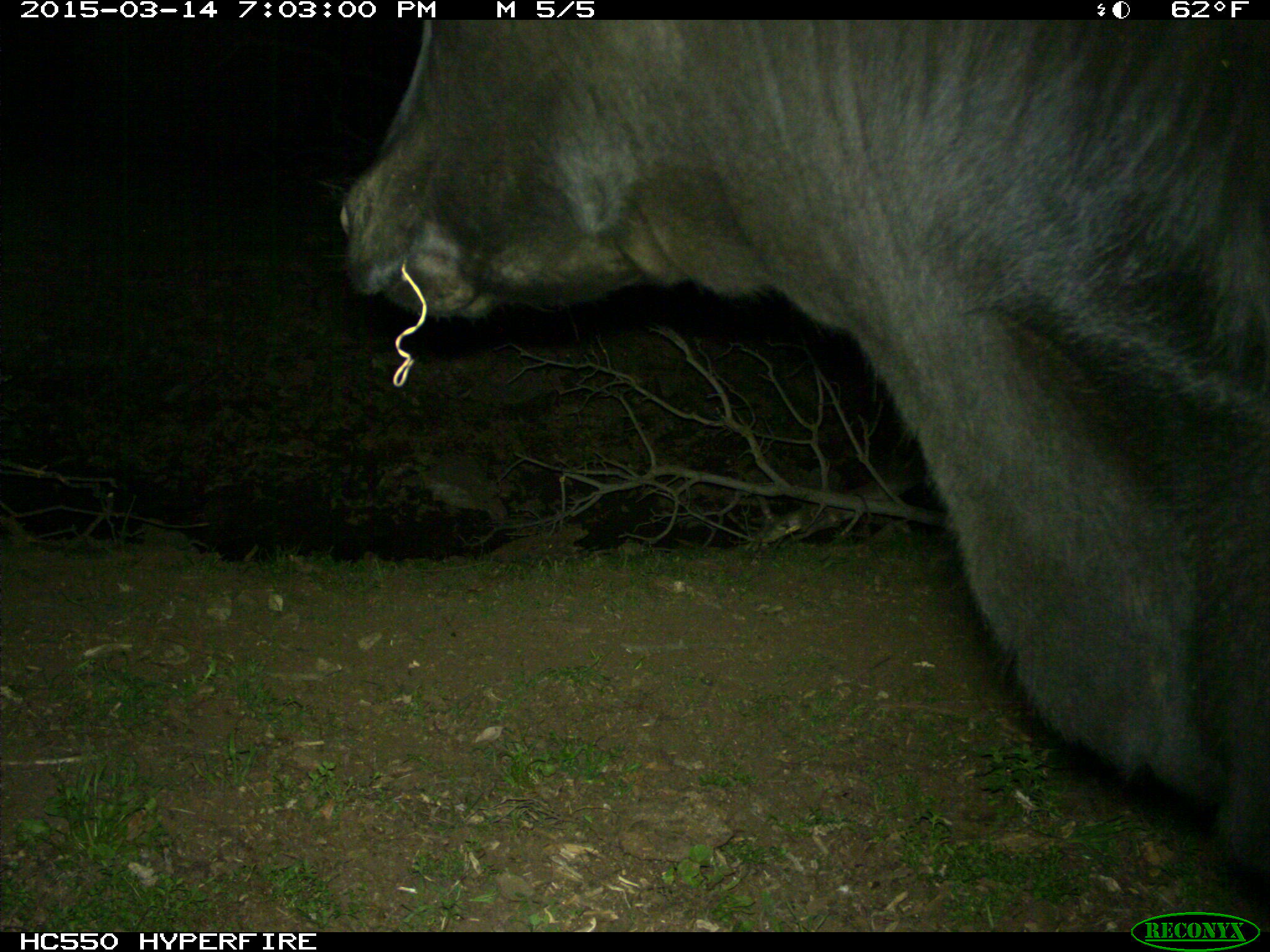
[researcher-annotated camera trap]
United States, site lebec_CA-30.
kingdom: Animalia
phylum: Chordata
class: Mammalia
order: Artiodactyla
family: Bovidae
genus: Bos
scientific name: Bos taurus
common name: domestic cow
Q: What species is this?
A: Bos taurus (domestic cow).